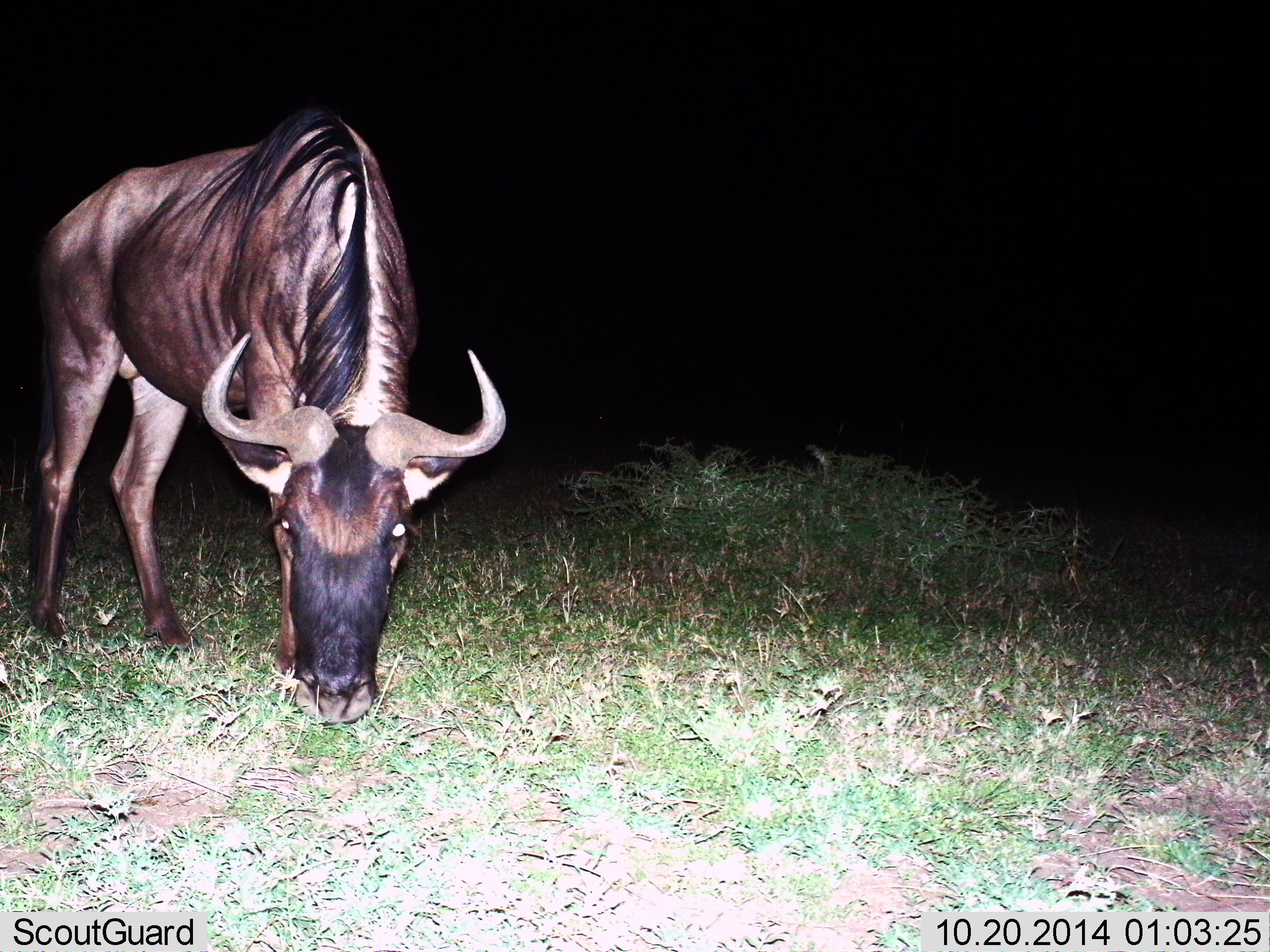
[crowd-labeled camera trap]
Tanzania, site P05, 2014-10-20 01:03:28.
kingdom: Animalia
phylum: Chordata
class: Mammalia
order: Artiodactyla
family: Bovidae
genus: Connochaetes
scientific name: Connochaetes taurinus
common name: blue wildebeest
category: wildebeest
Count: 1.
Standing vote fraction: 30%.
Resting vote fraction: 0%.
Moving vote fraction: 0%.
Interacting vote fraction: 0%.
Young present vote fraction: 0%.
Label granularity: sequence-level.